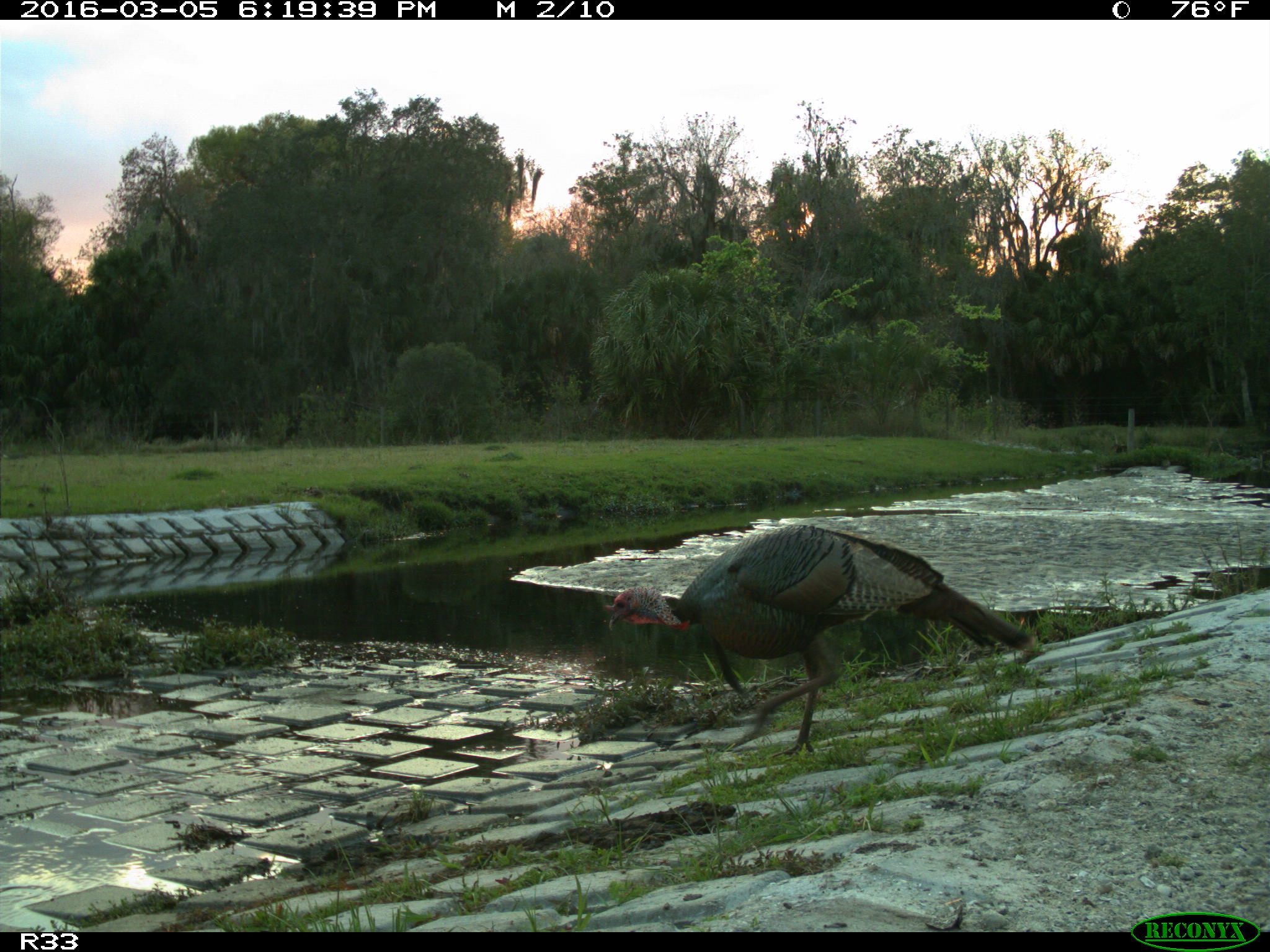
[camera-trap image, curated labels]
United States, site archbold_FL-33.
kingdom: Animalia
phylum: Chordata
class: Aves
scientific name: Aves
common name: birds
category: unidentified bird